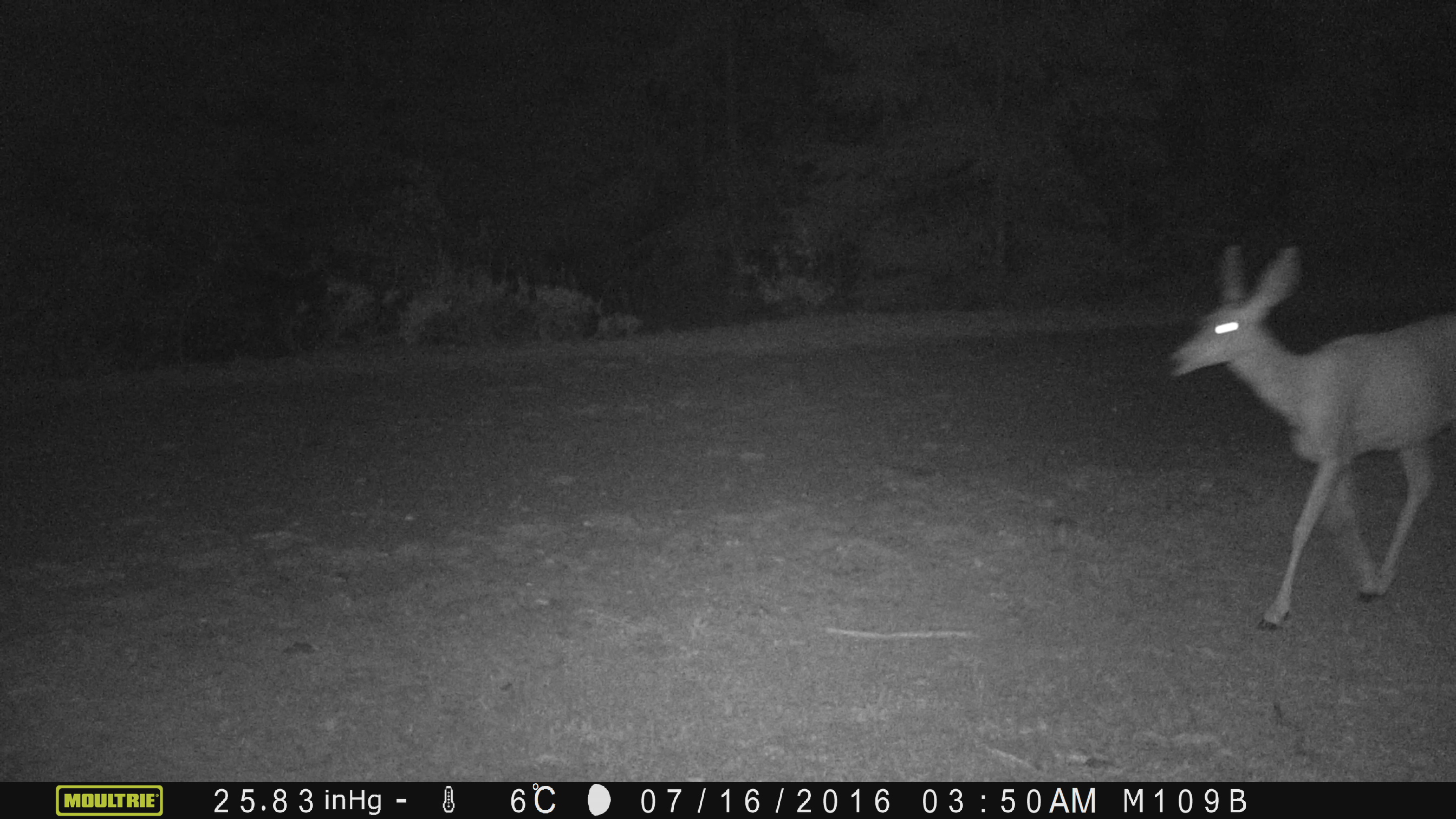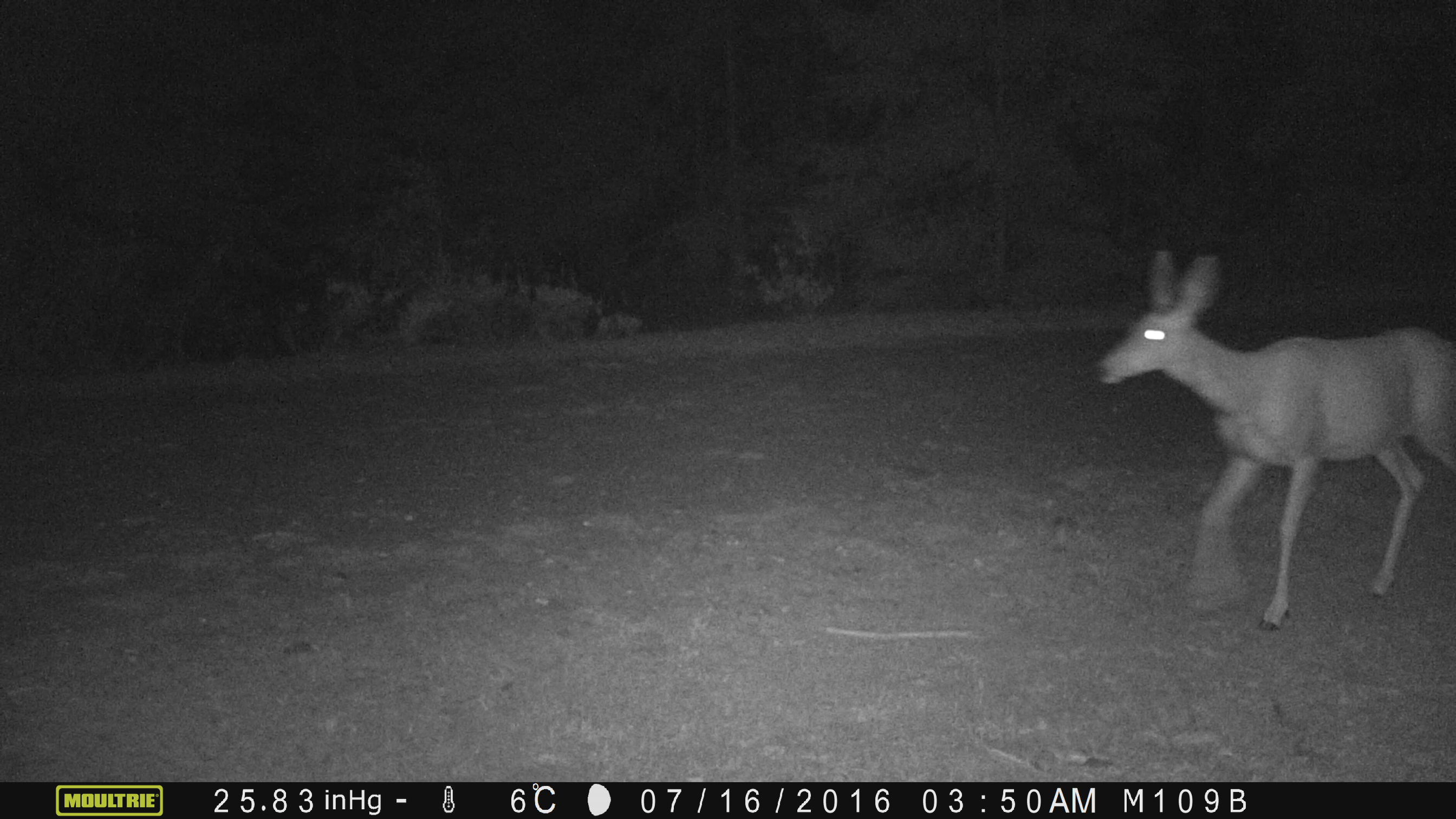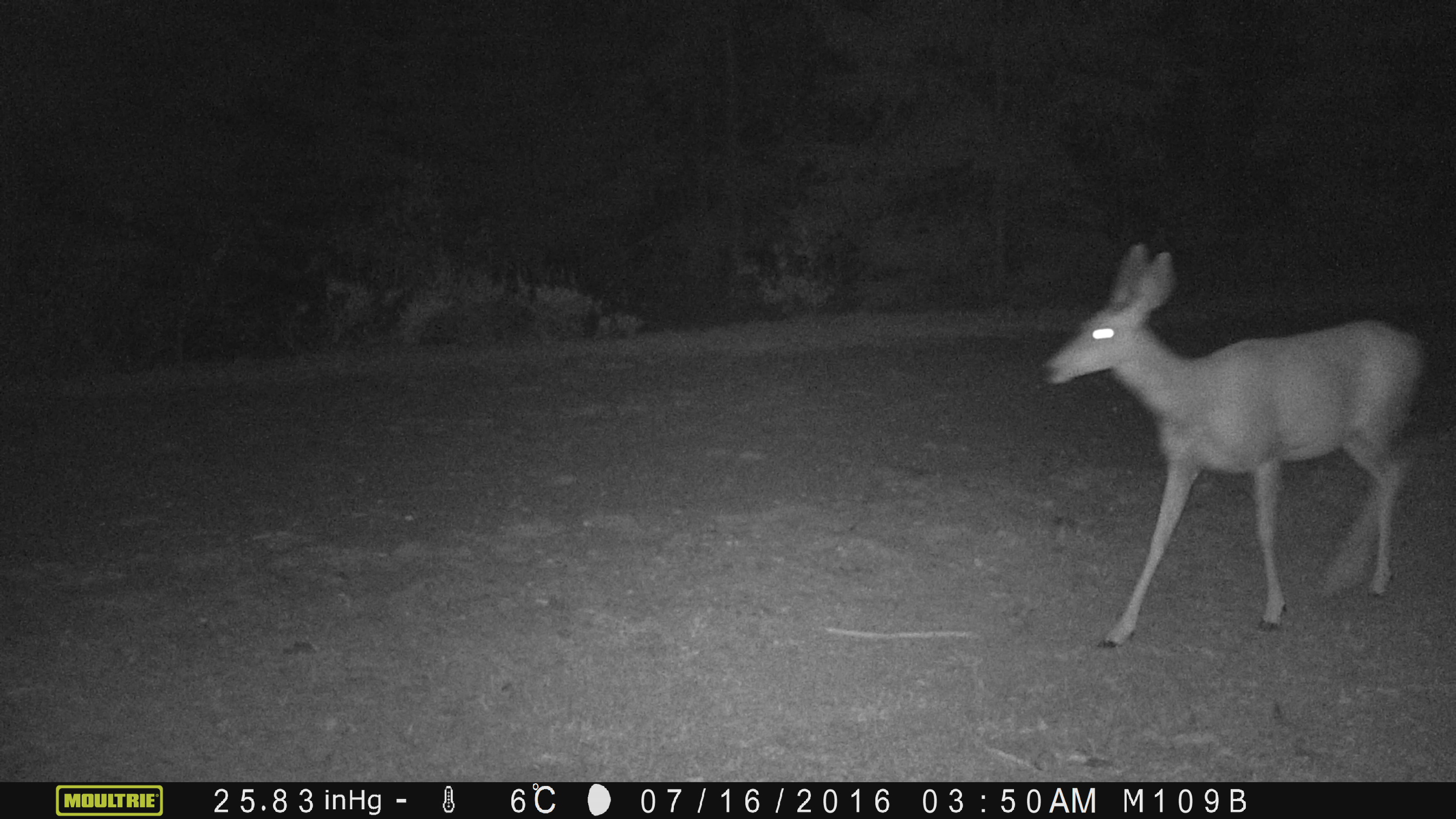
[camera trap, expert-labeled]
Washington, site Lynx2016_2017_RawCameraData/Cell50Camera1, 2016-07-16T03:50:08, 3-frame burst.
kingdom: Animalia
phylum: Chordata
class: Mammalia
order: Artiodactyla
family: Cervidae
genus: Odocoileus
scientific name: Odocoileus hemionus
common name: mule deer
Odocoileus hemionus (mule deer). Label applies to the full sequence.